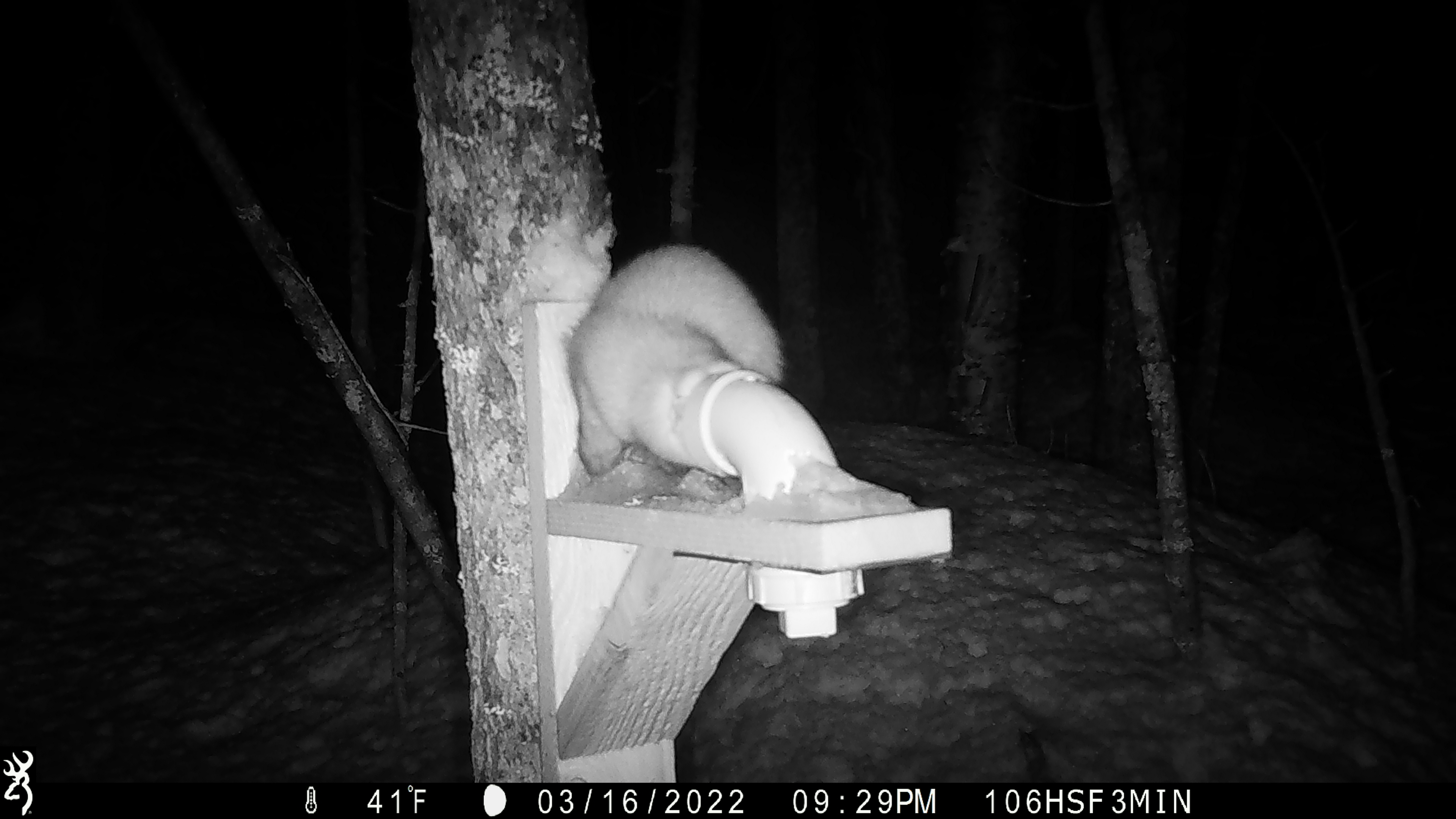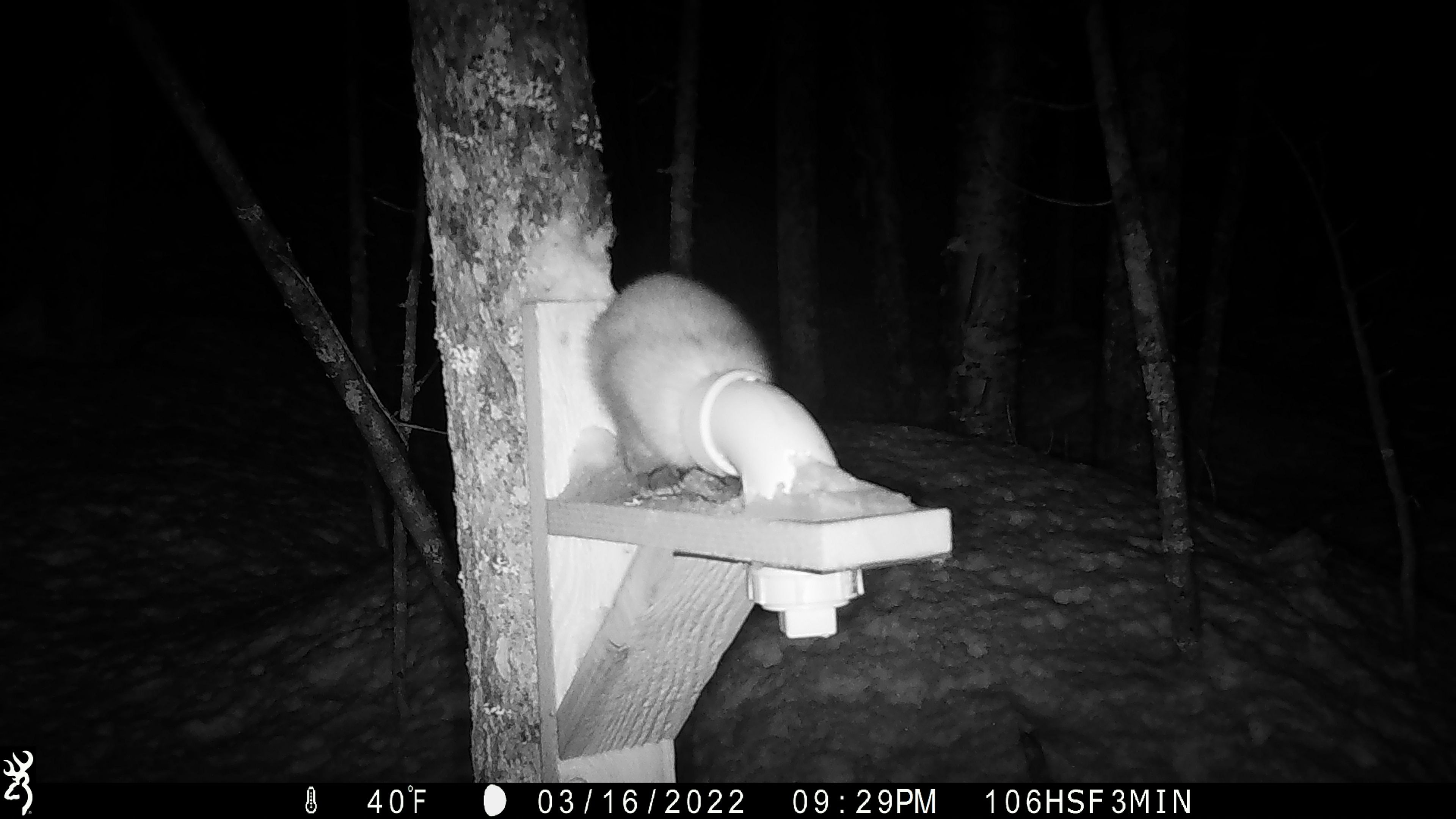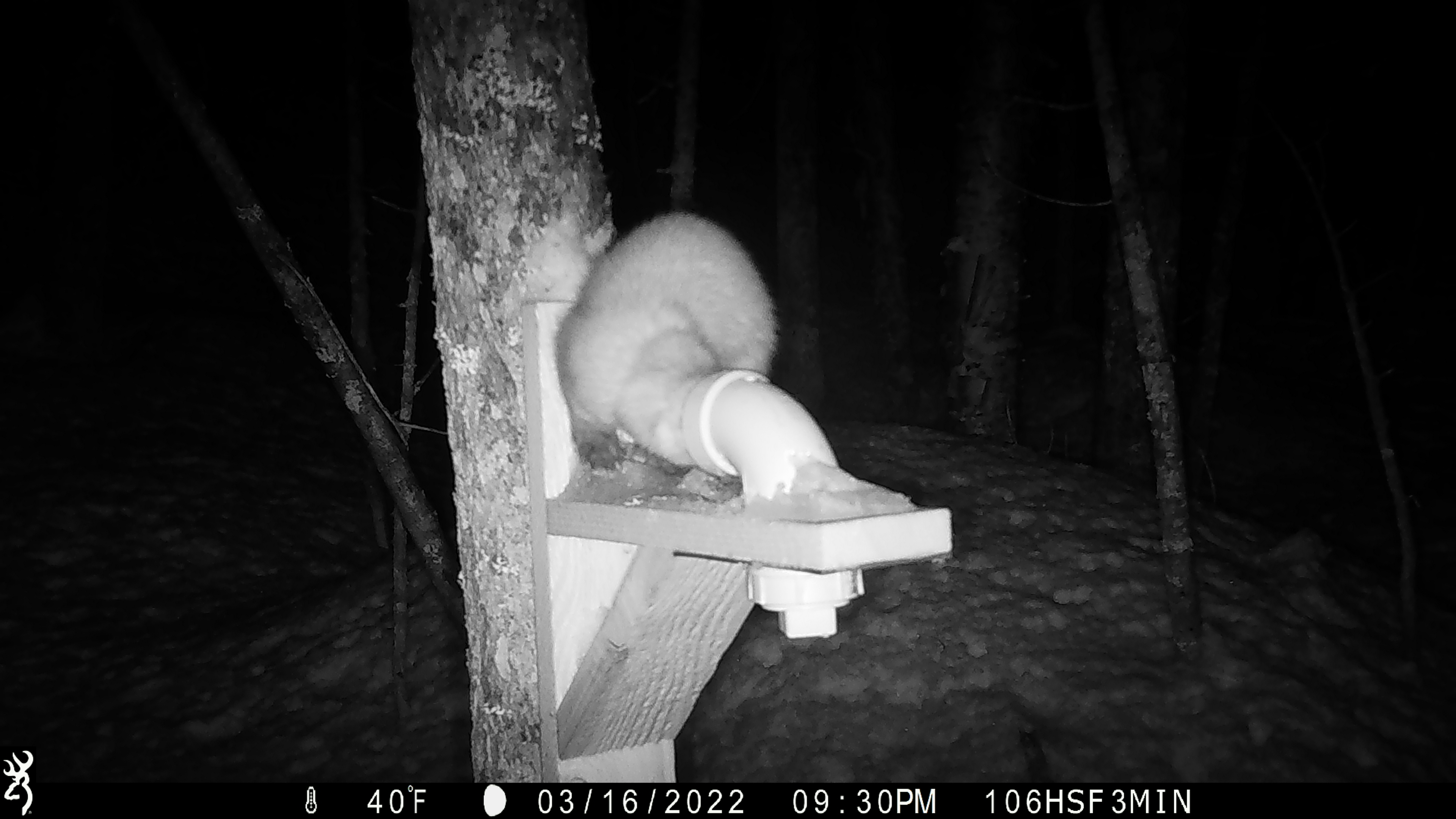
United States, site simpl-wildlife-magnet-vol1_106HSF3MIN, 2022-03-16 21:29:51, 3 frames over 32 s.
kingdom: Animalia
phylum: Chordata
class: Mammalia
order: Carnivora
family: Mustelidae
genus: Martes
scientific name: Martes americana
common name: american marten